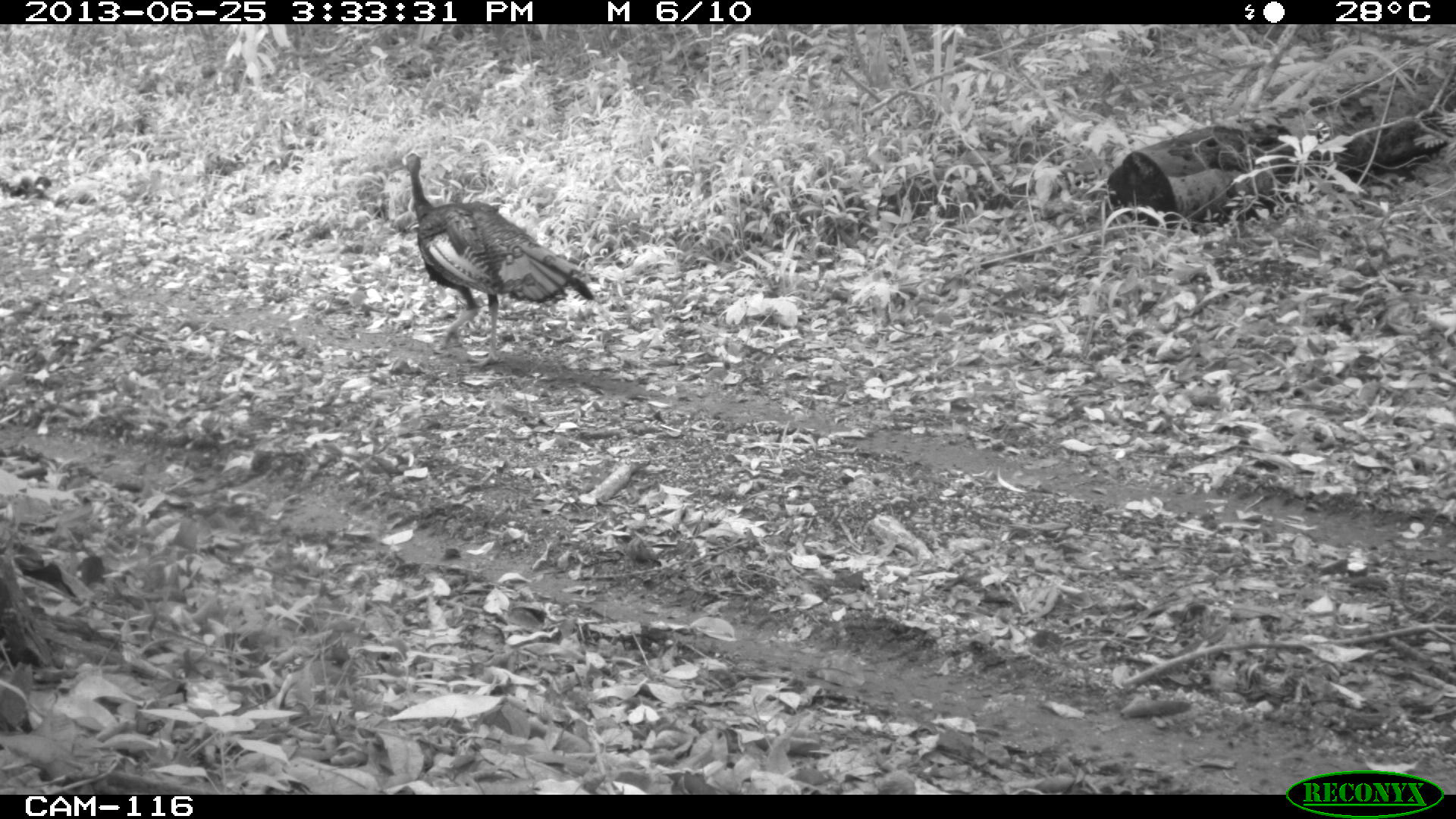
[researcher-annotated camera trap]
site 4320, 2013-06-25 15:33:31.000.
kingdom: Animalia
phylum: Chordata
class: Aves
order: Galliformes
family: Phasianidae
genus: Meleagris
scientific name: Meleagris ocellata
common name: ocellated turkey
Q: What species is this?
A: Meleagris ocellata (ocellated turkey).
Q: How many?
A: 1.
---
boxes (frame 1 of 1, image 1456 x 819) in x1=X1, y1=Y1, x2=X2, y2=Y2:
meleagris ocellata: x1=400, y1=148, x2=597, y2=362